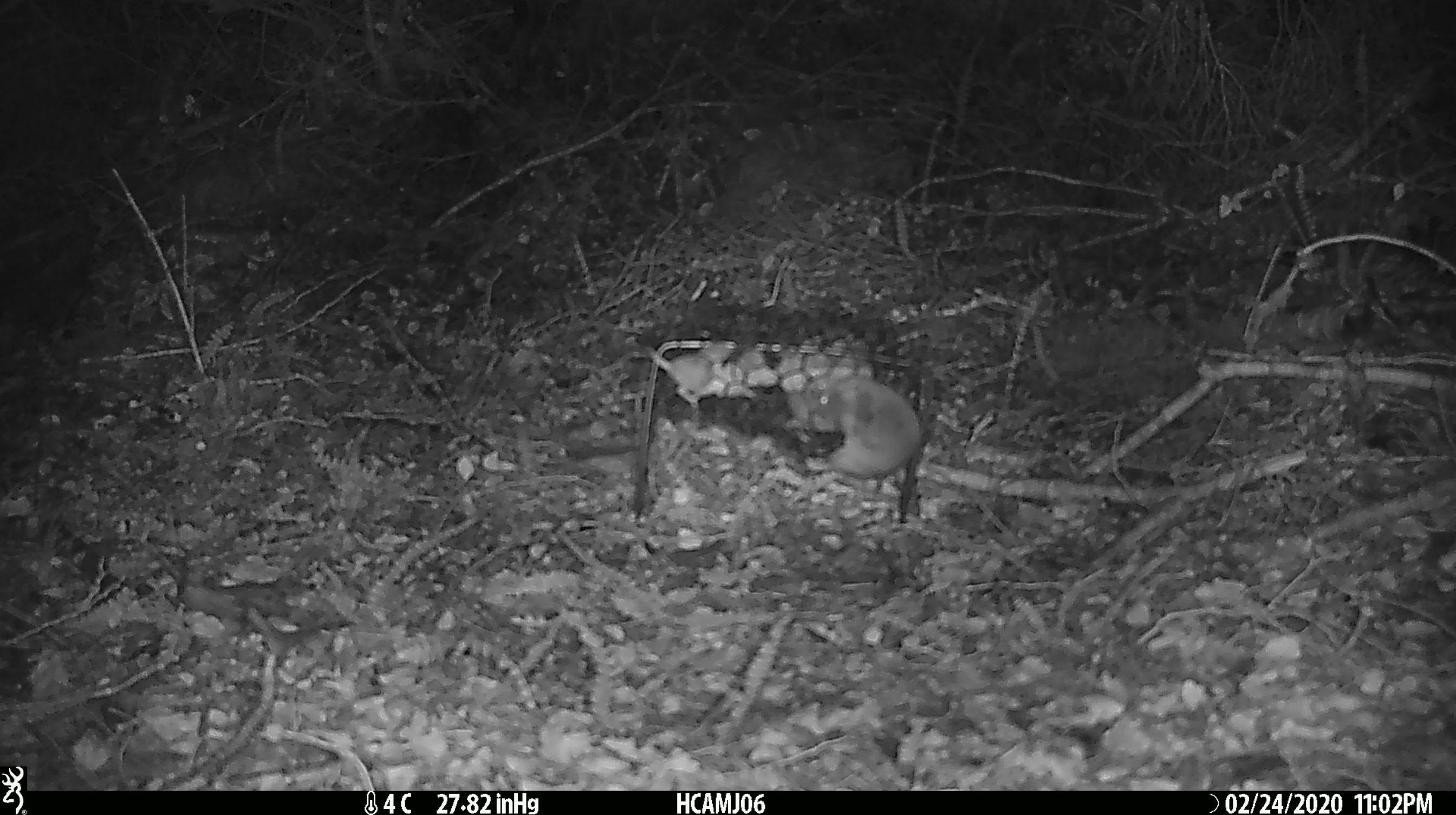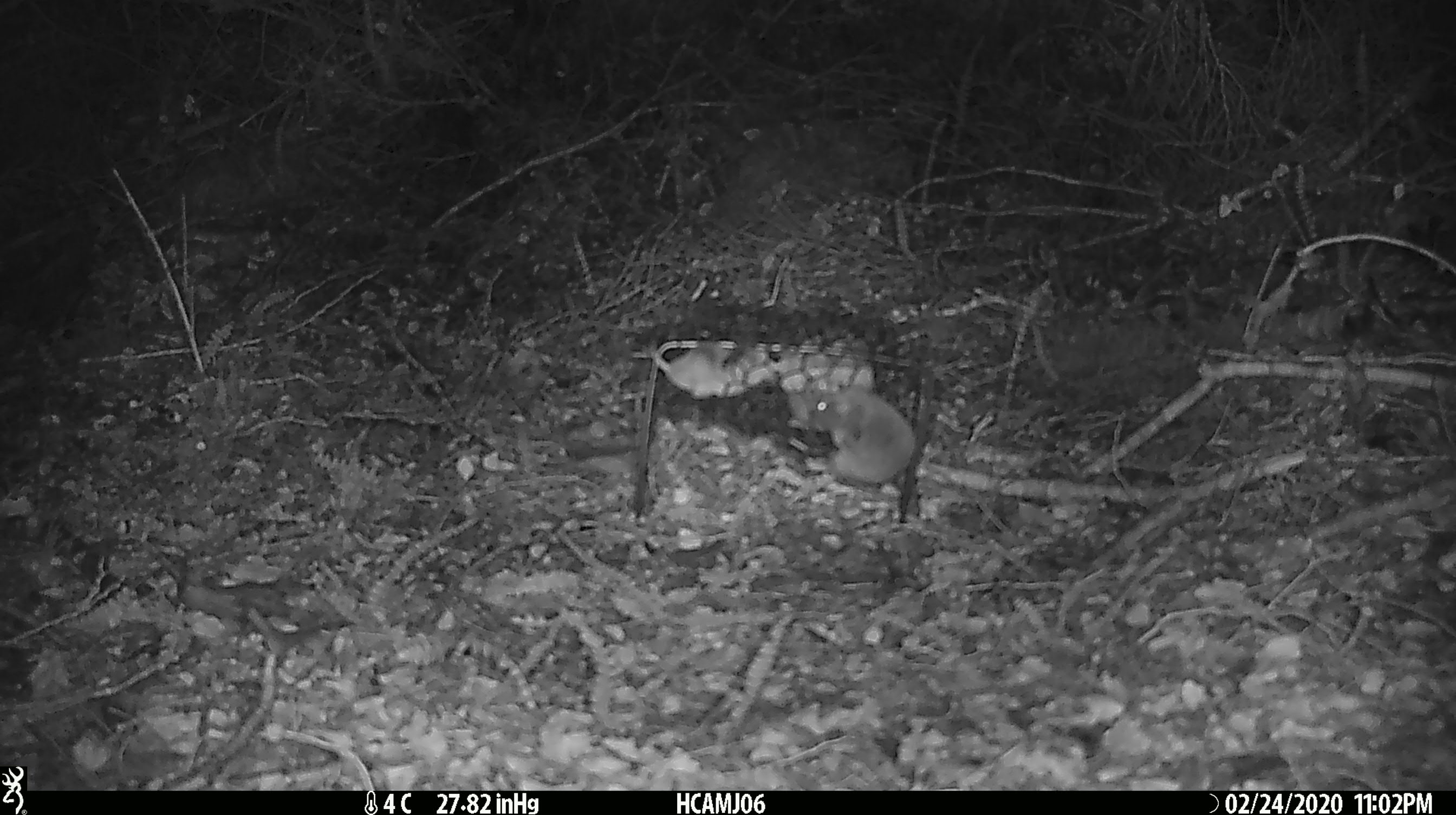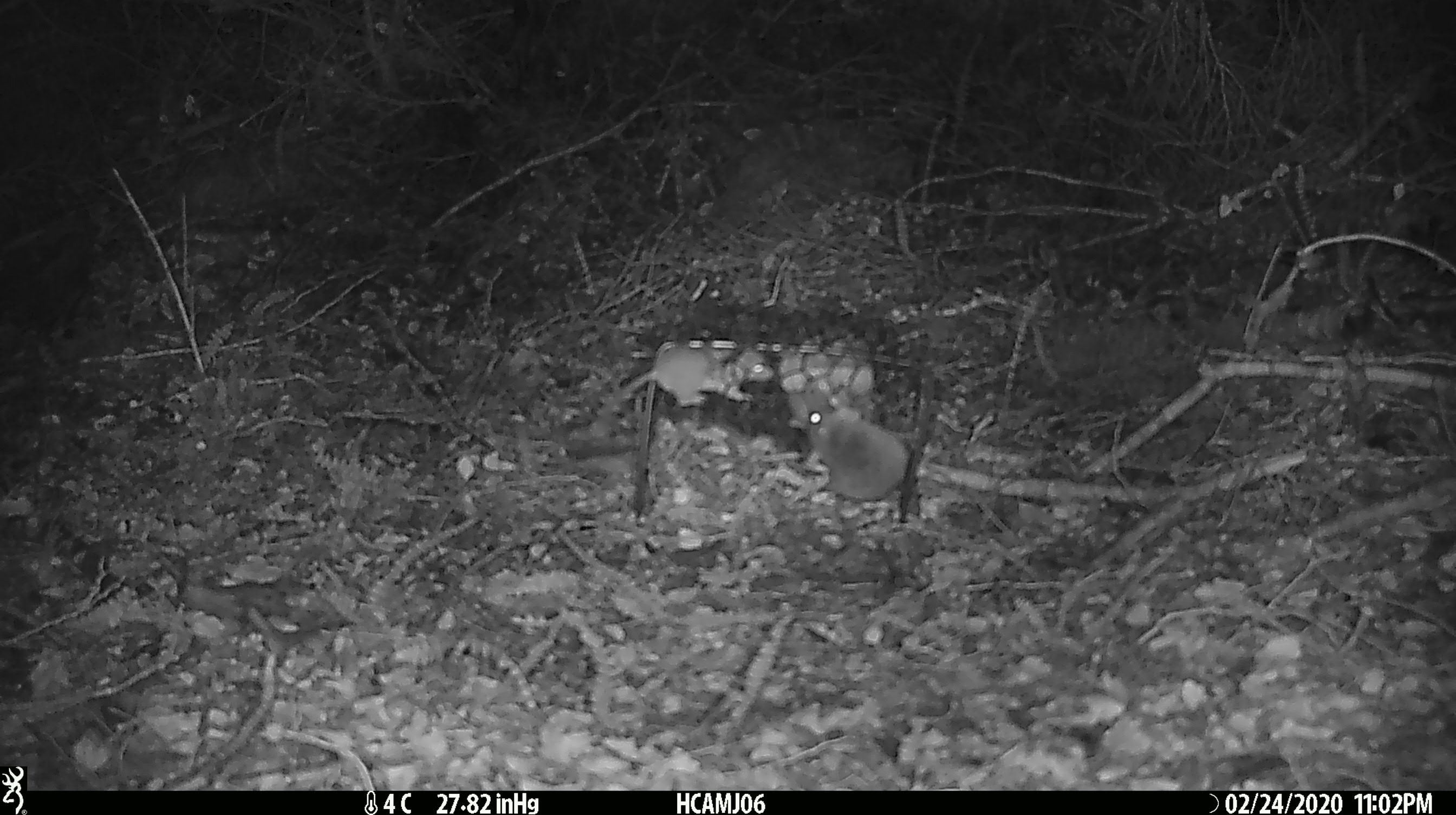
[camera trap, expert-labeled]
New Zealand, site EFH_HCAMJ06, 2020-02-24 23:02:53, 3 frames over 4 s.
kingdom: Animalia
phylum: Chordata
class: Mammalia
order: Rodentia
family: Muridae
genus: Mus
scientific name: Mus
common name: mouse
Mouse (Mus).